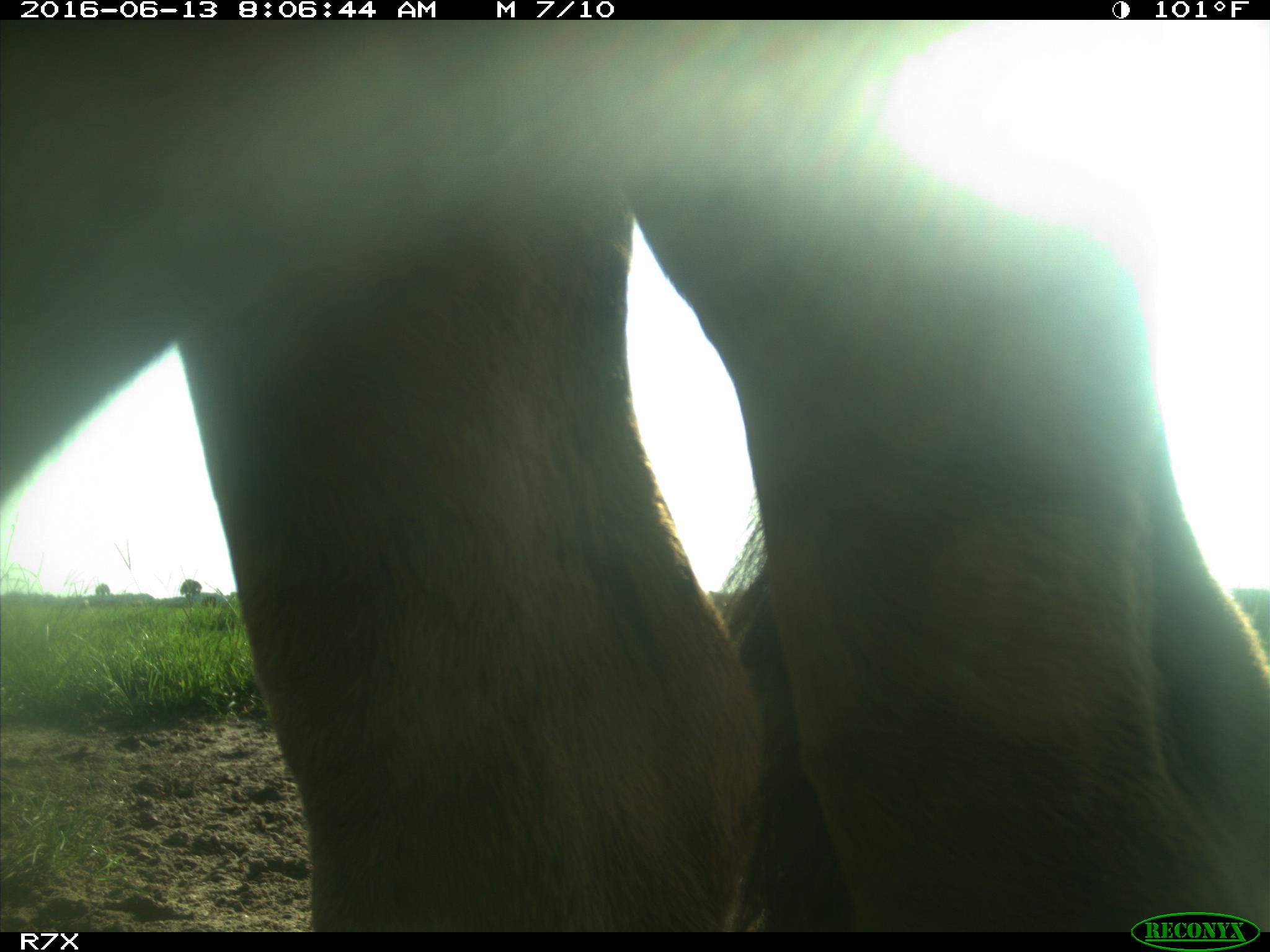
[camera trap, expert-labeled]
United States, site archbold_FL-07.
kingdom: Animalia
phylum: Chordata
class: Mammalia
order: Artiodactyla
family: Bovidae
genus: Bos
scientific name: Bos taurus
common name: domestic cow